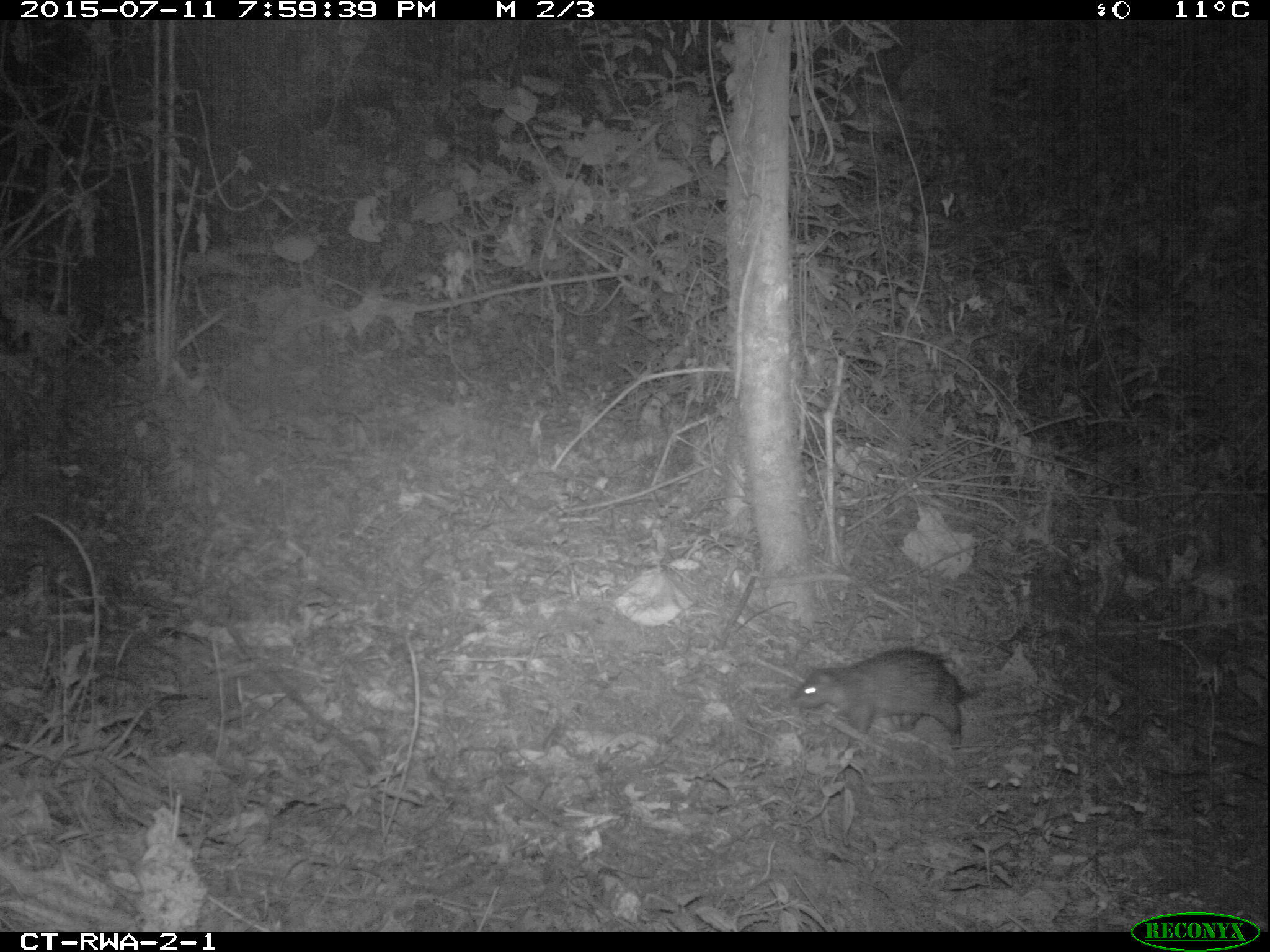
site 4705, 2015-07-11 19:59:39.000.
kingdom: Animalia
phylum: Chordata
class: Mammalia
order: Rodentia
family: Hystricidae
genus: Atherurus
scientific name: Atherurus africanus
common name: african brush-tailed porcupine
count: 1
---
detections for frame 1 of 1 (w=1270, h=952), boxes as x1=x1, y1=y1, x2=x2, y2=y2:
atherurus africanus: x1=789, y1=648, x2=972, y2=749